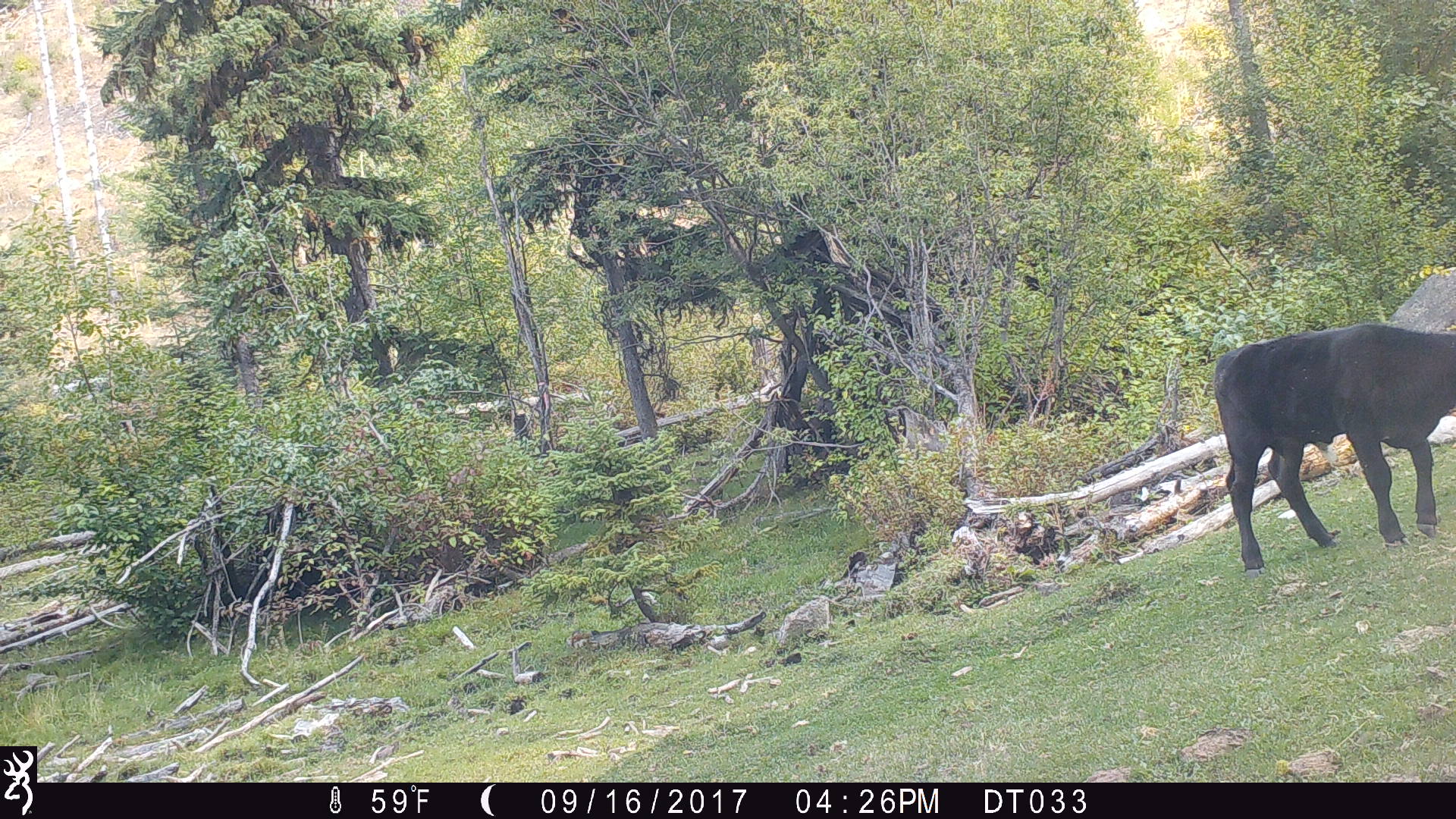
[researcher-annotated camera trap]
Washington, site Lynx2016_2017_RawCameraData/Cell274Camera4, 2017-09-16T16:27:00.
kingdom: Animalia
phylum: Chordata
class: Mammalia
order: Artiodactyla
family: Bovidae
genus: Bos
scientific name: Bos taurus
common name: domestic cattle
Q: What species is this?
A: Domestic cattle (Bos taurus).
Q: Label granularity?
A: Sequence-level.